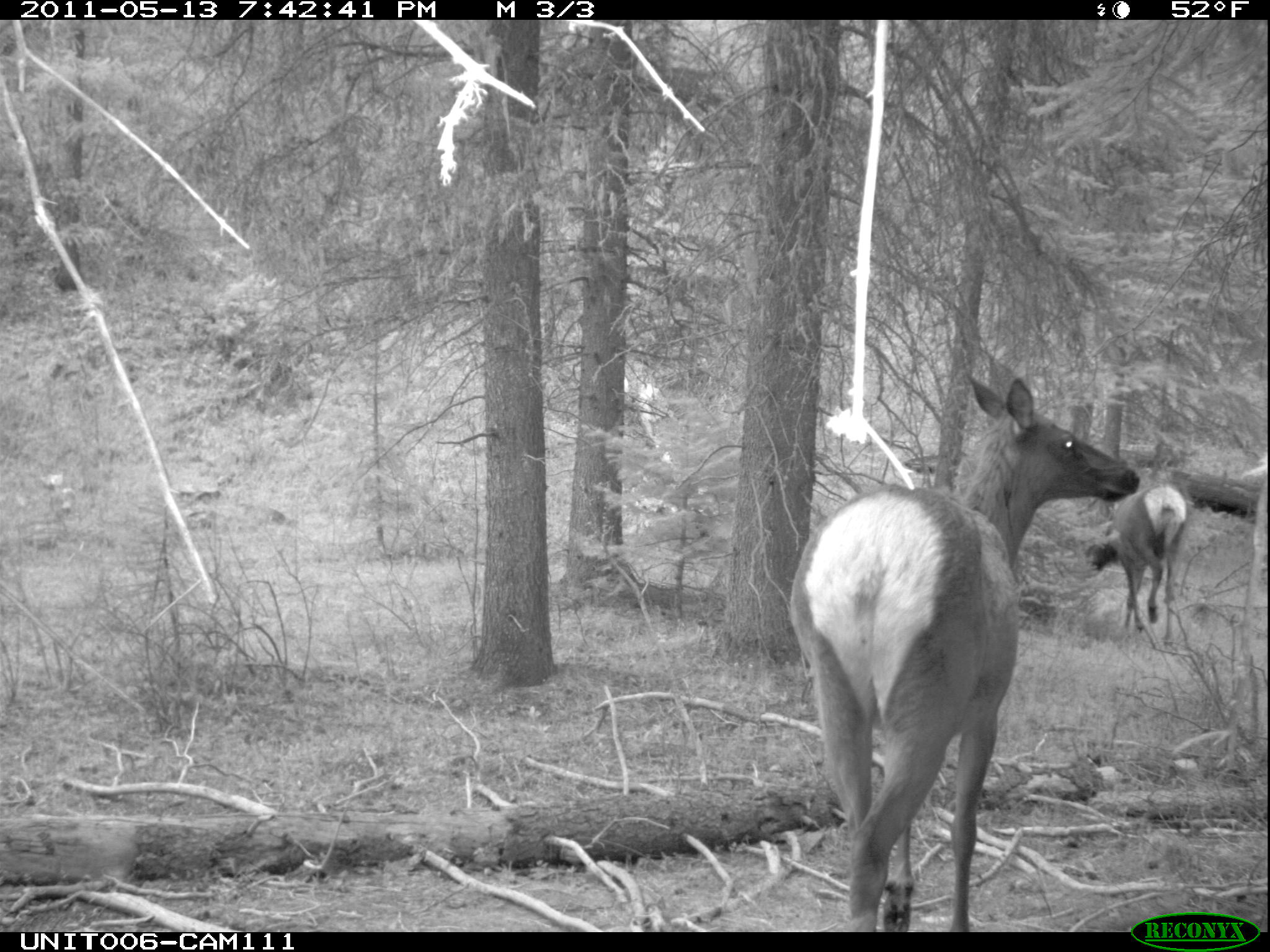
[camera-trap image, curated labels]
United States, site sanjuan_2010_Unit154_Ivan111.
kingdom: Animalia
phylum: Chordata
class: Mammalia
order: Artiodactyla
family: Cervidae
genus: Cervus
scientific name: Cervus elaphus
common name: red deer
Cervus elaphus (red deer).